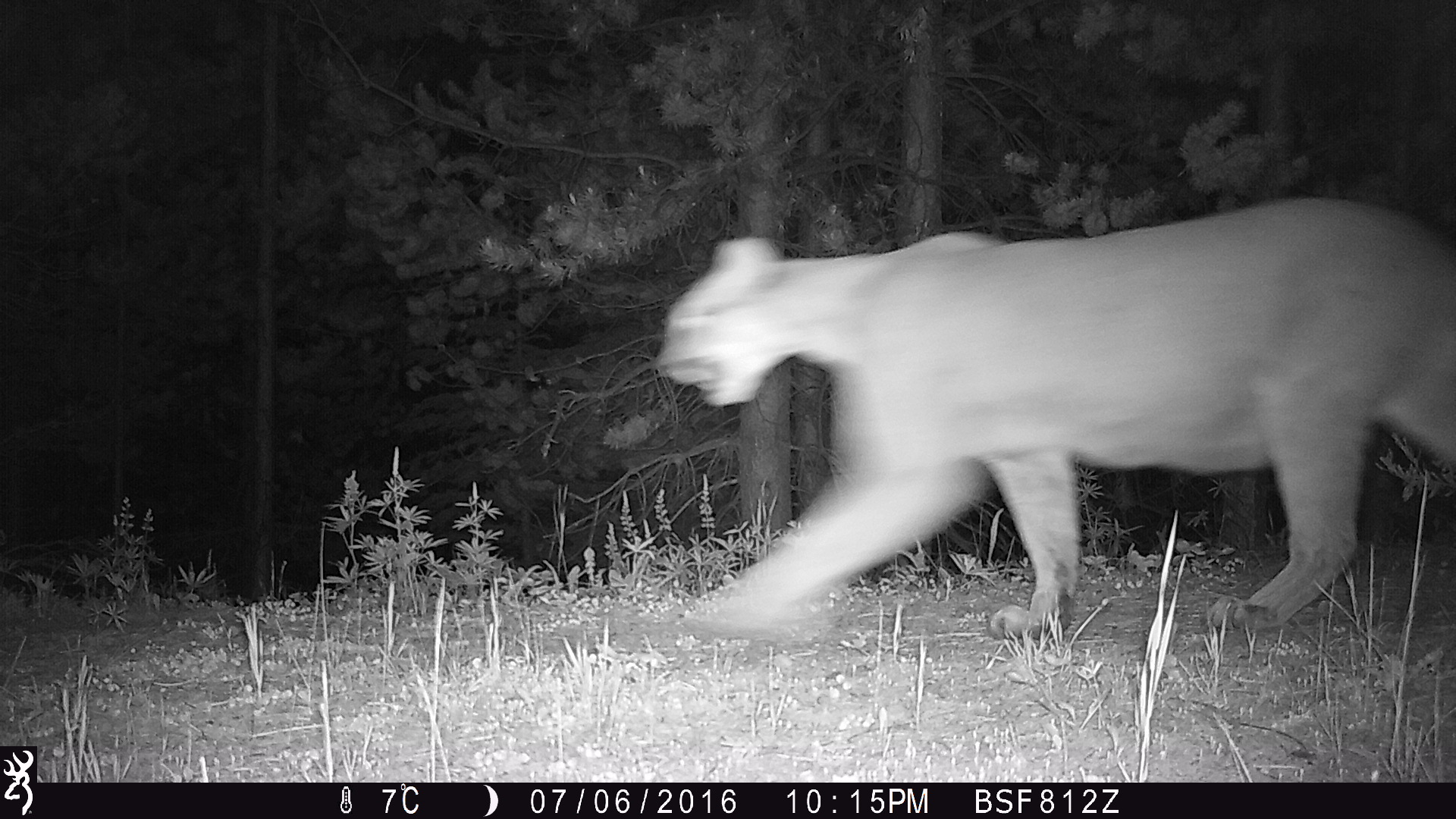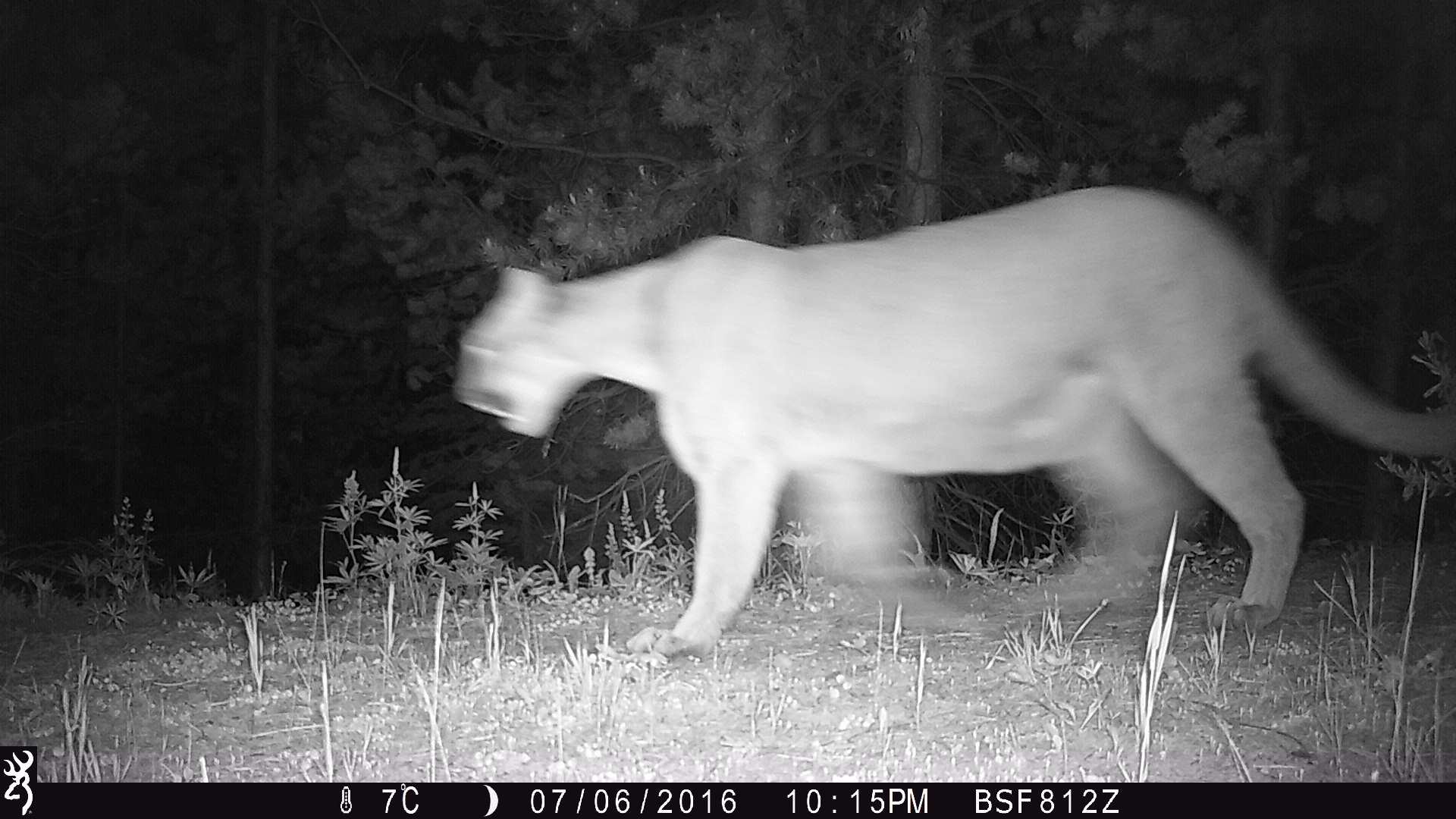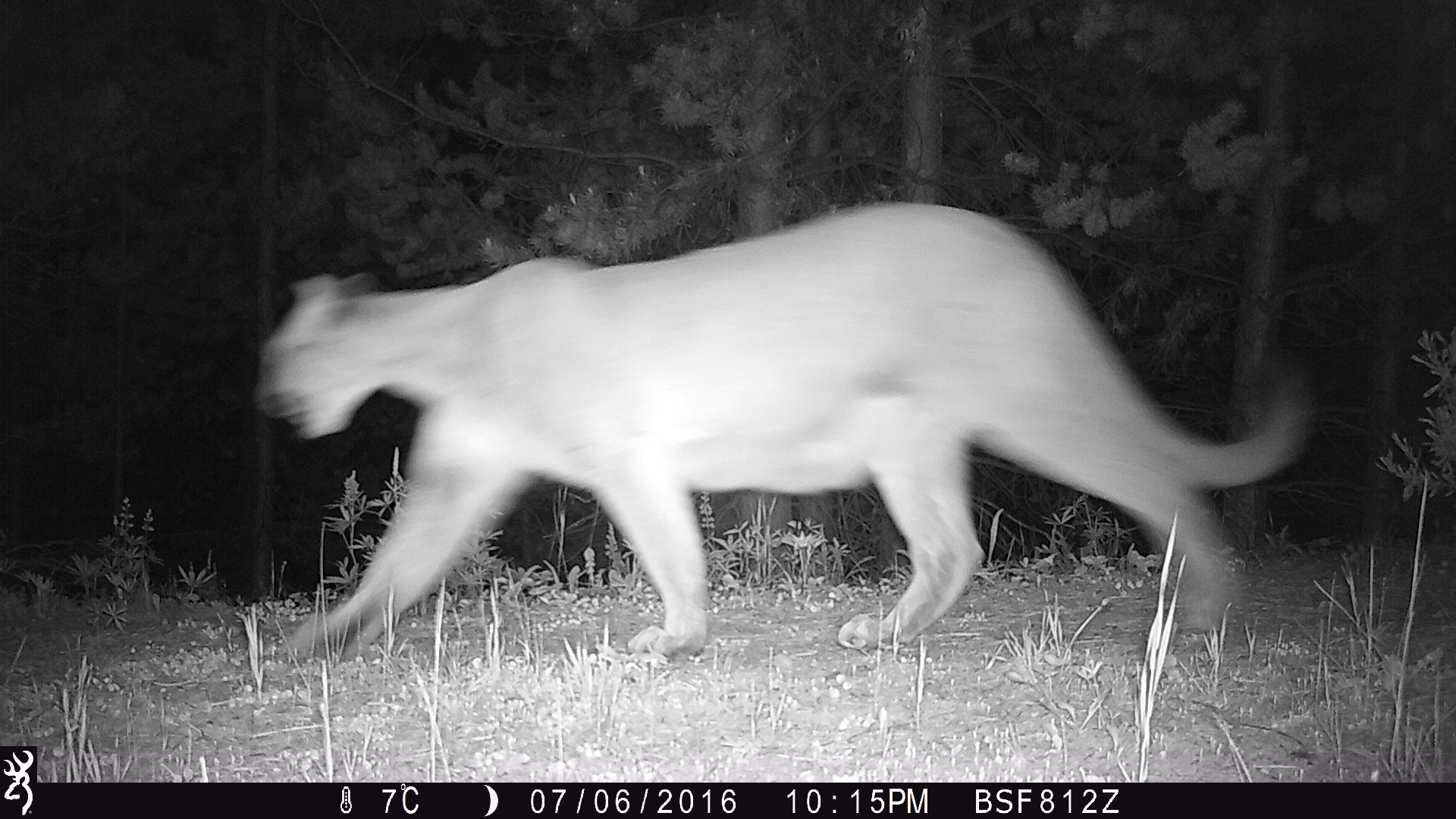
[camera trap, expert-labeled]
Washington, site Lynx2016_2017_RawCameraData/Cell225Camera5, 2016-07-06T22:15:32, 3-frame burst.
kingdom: Animalia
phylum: Chordata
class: Mammalia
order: Carnivora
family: Felidae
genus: Puma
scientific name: Puma concolor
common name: mountain lion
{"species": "Puma concolor (mountain lion)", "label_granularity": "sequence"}